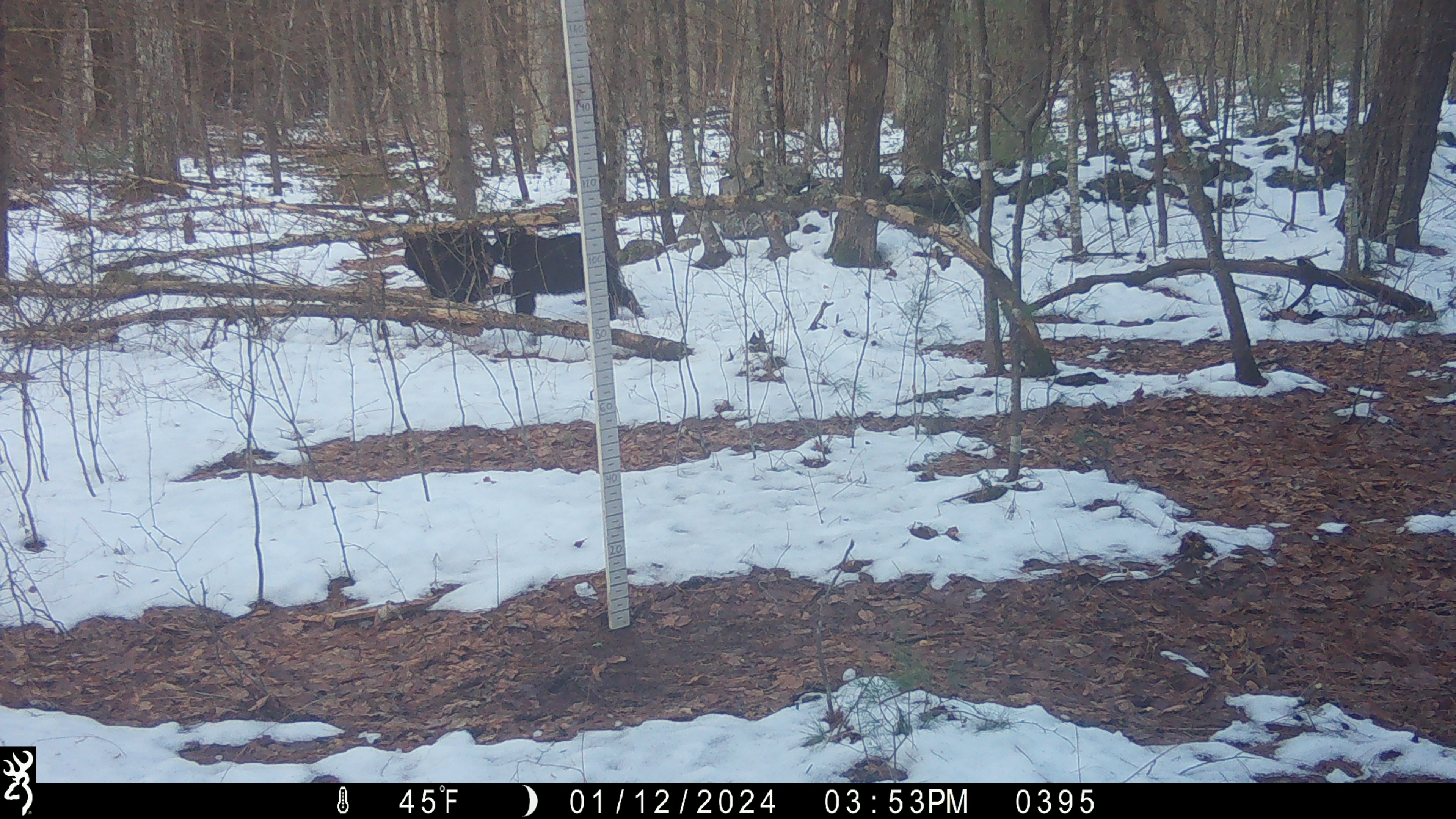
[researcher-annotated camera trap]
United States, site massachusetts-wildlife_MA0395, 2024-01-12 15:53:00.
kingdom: Animalia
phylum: Chordata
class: Mammalia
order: Carnivora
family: Ursidae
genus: Ursus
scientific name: Ursus americanus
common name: black bear